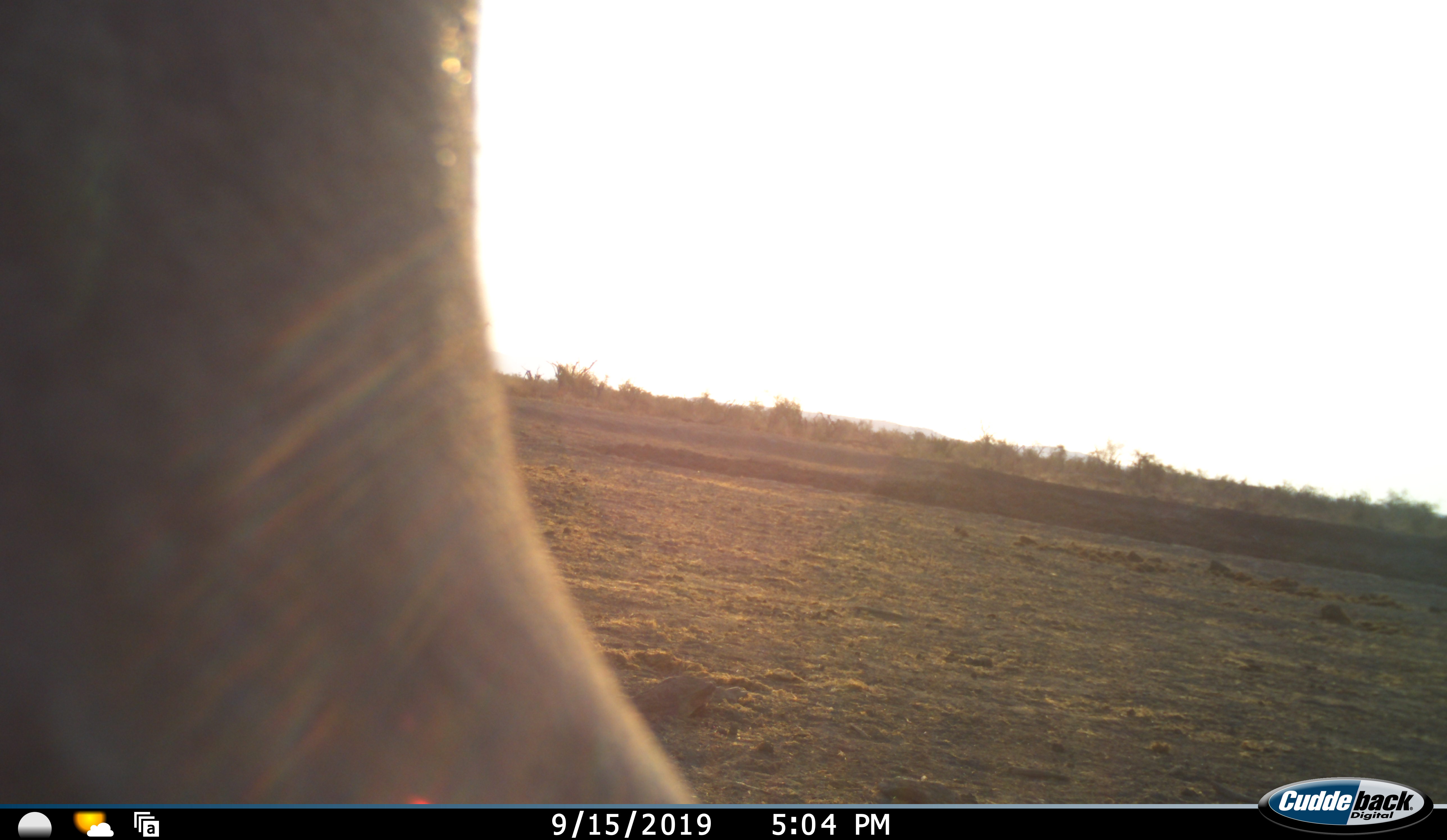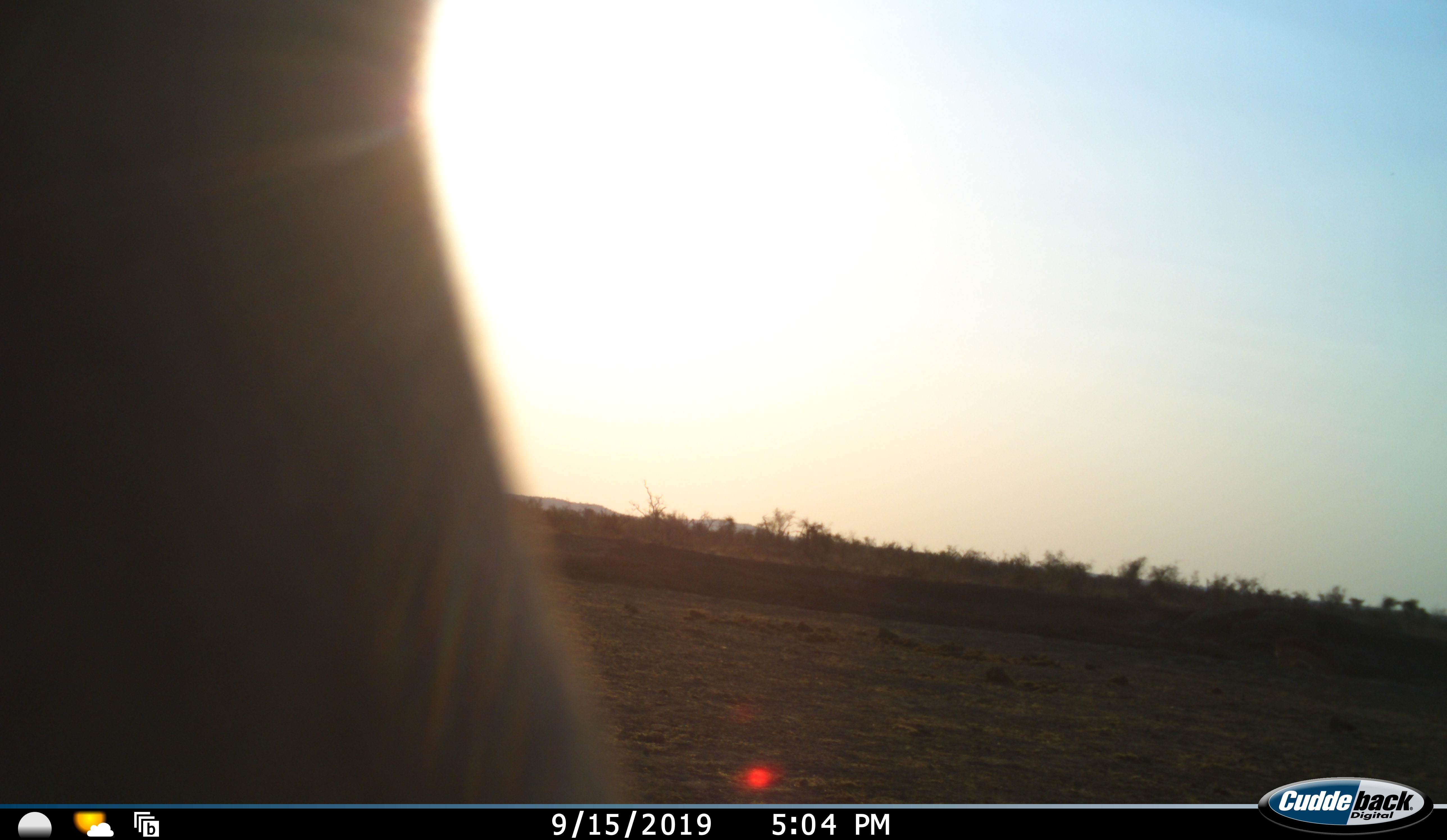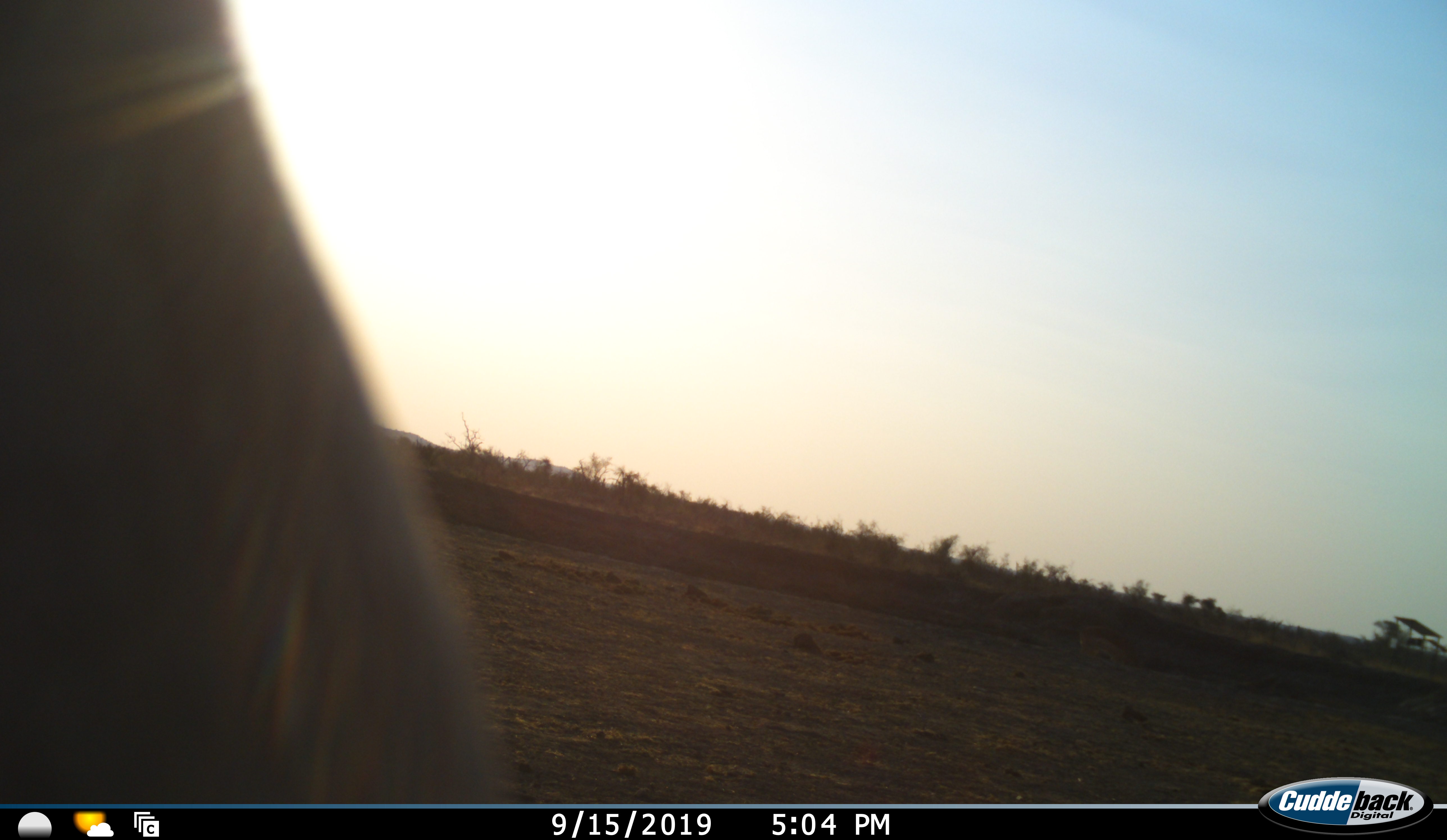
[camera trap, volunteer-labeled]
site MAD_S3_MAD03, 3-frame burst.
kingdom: Animalia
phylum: Chordata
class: Mammalia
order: Proboscidea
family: Elephantidae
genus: Loxodonta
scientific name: Loxodonta africana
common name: african bush elephant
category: elephant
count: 1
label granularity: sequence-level